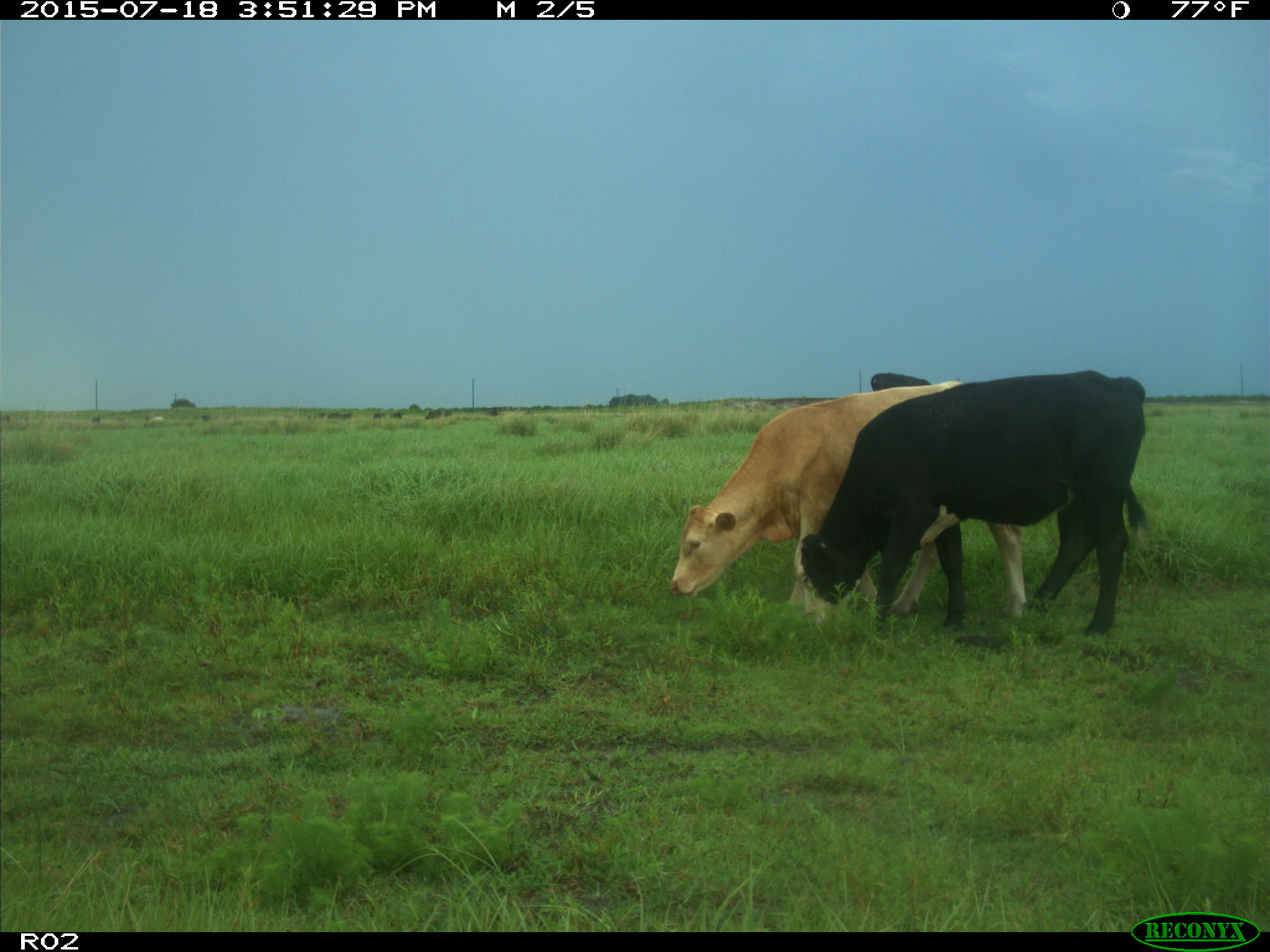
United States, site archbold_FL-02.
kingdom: Animalia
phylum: Chordata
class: Mammalia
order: Artiodactyla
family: Bovidae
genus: Bos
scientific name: Bos taurus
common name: domestic cow